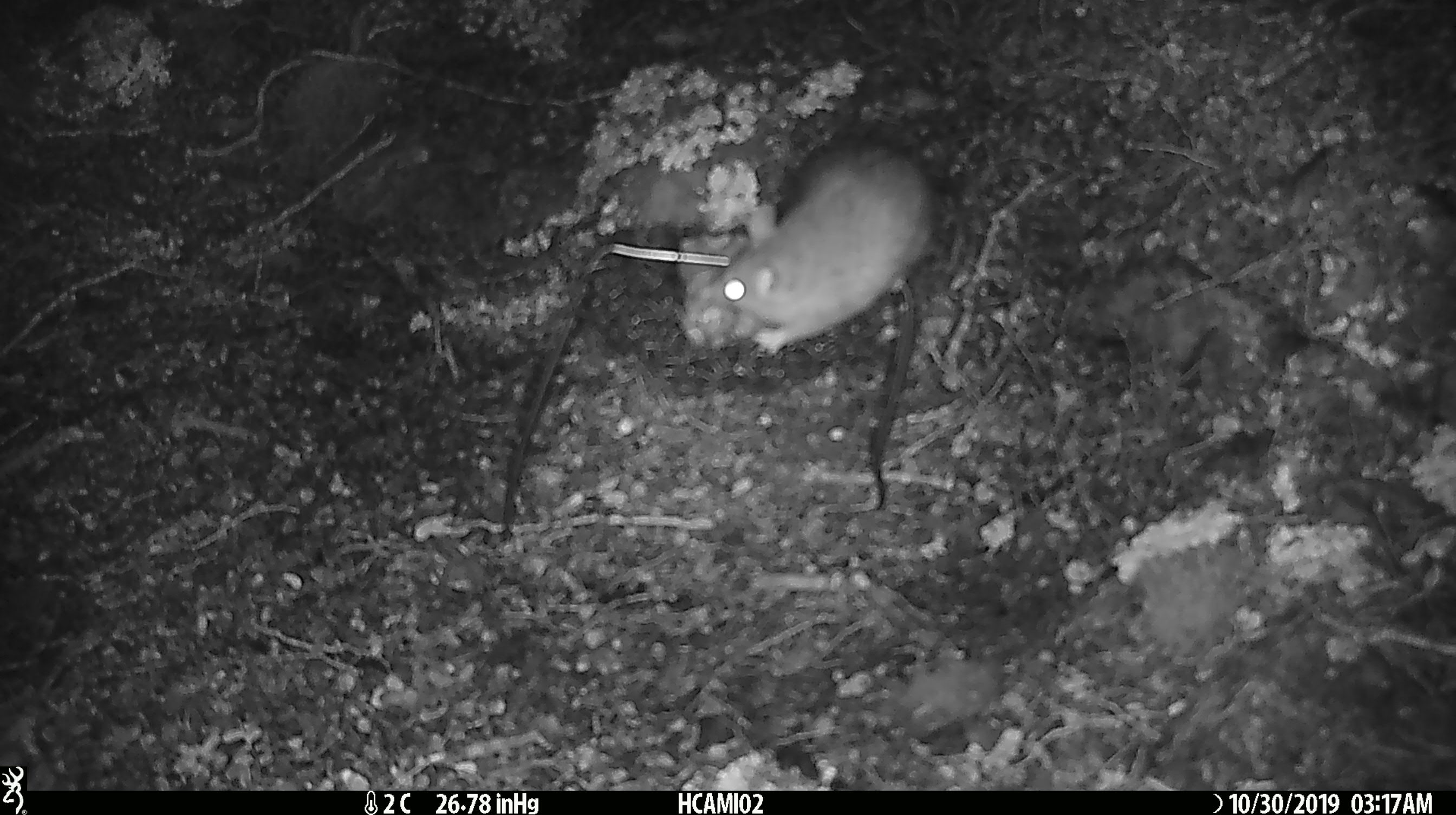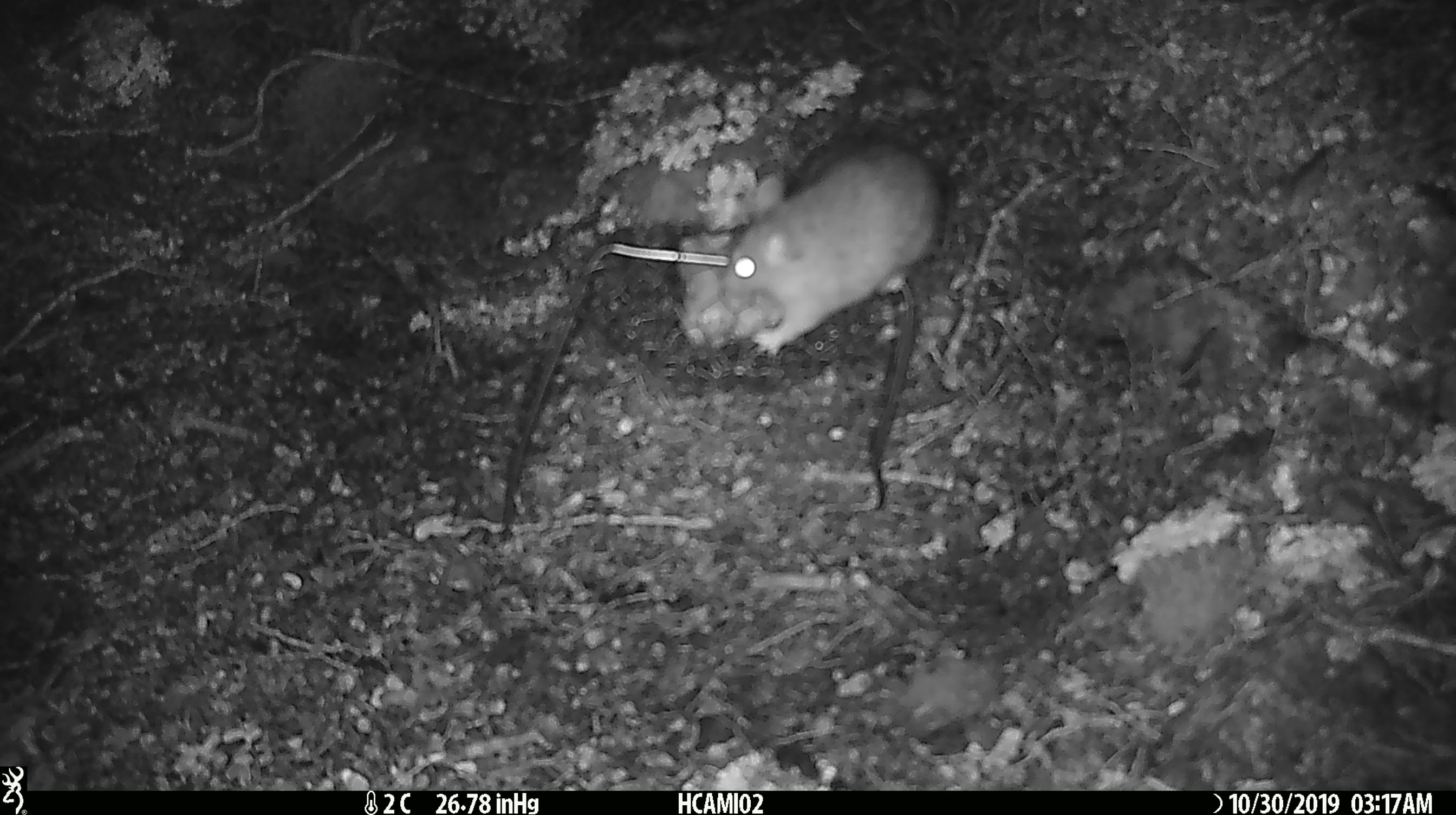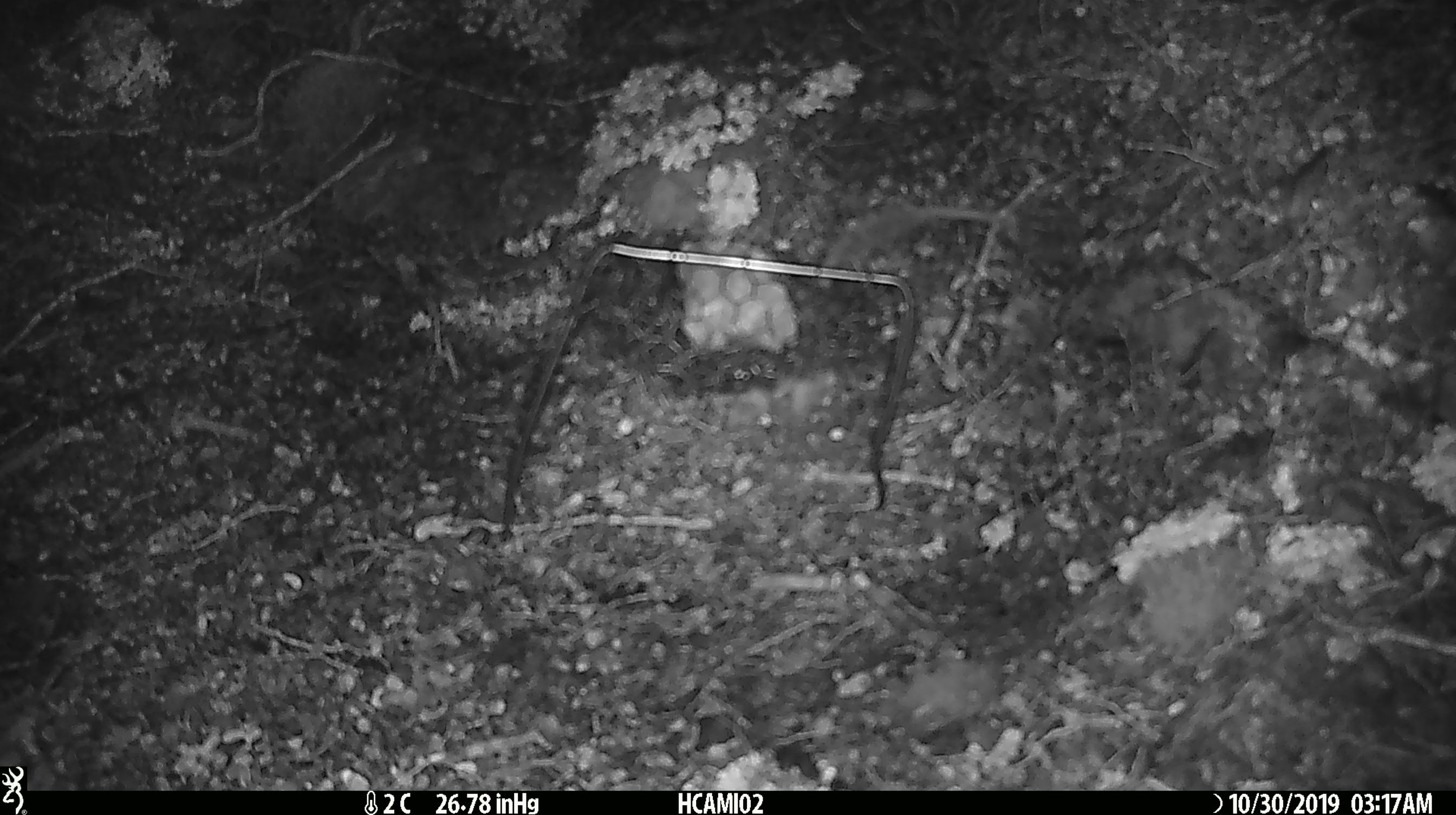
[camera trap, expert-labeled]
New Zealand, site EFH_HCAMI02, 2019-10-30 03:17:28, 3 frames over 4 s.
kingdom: Animalia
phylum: Chordata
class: Mammalia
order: Rodentia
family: Muridae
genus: Rattus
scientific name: Rattus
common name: rat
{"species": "rat (Rattus)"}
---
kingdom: Animalia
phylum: Chordata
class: Mammalia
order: Rodentia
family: Muridae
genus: Mus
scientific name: Mus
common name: mouse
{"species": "mouse (Mus)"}